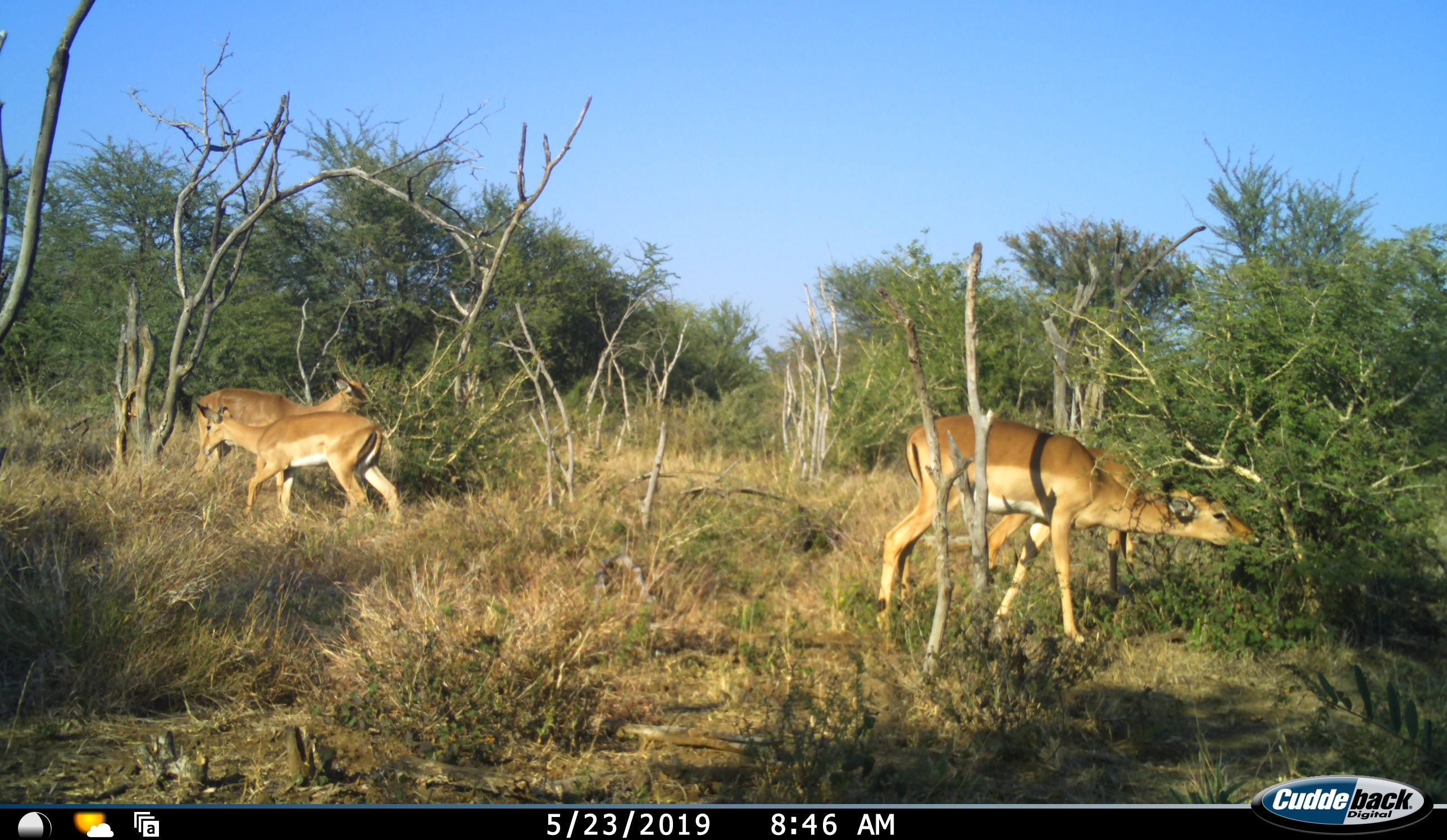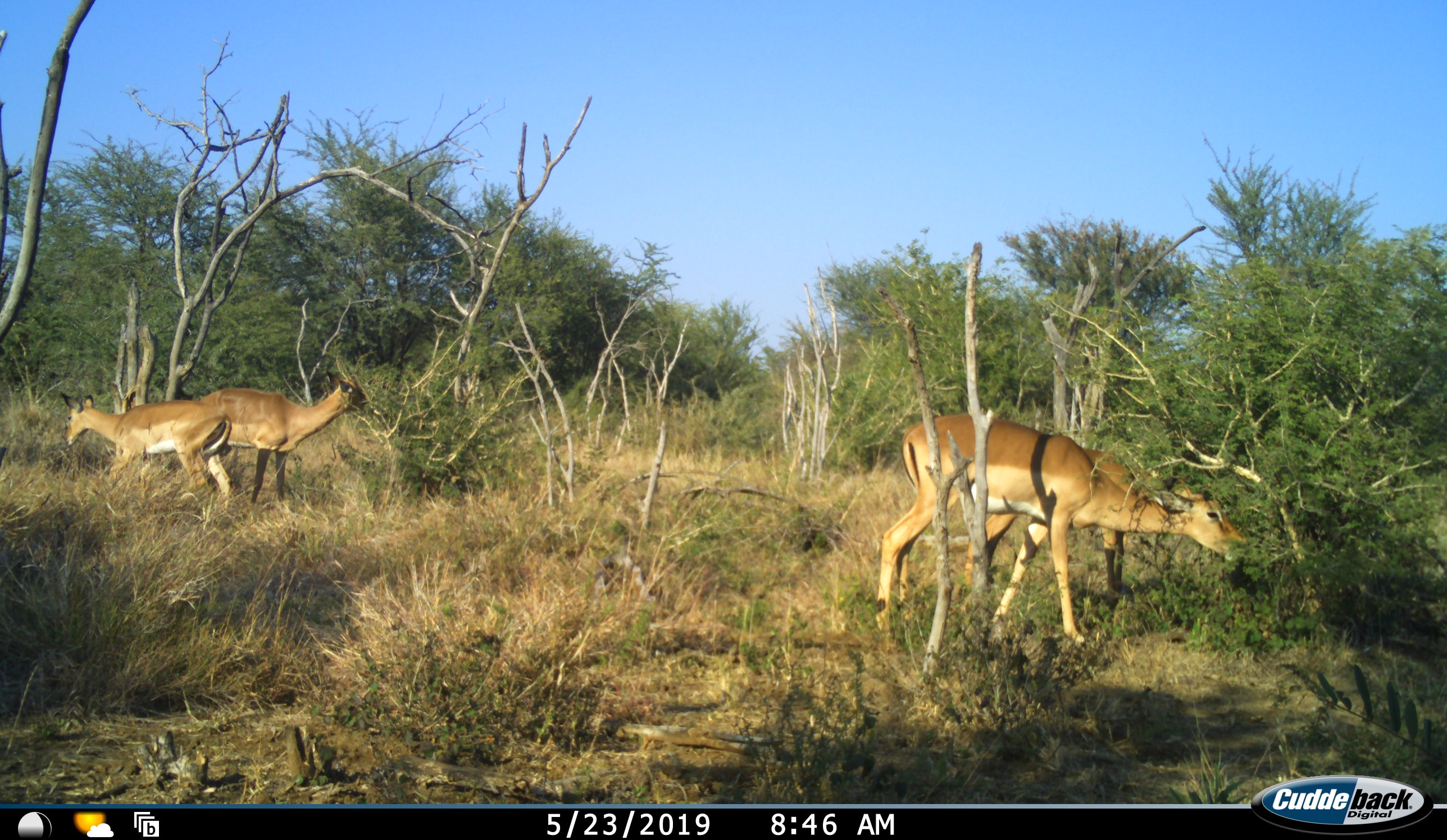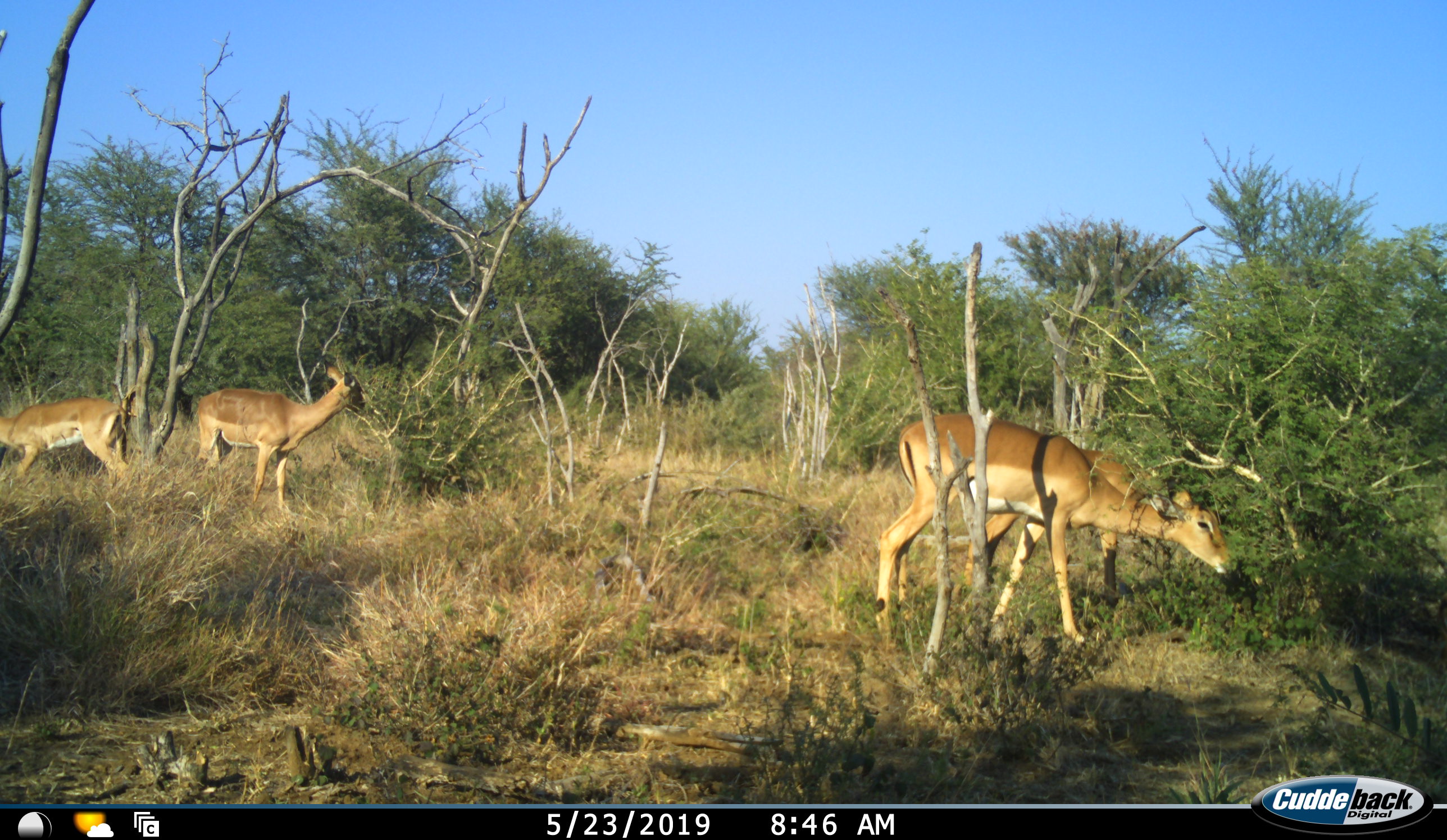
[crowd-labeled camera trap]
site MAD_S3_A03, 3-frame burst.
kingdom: Animalia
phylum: Chordata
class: Mammalia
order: Artiodactyla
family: Bovidae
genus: Aepyceros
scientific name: Aepyceros melampus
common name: impala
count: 4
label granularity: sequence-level